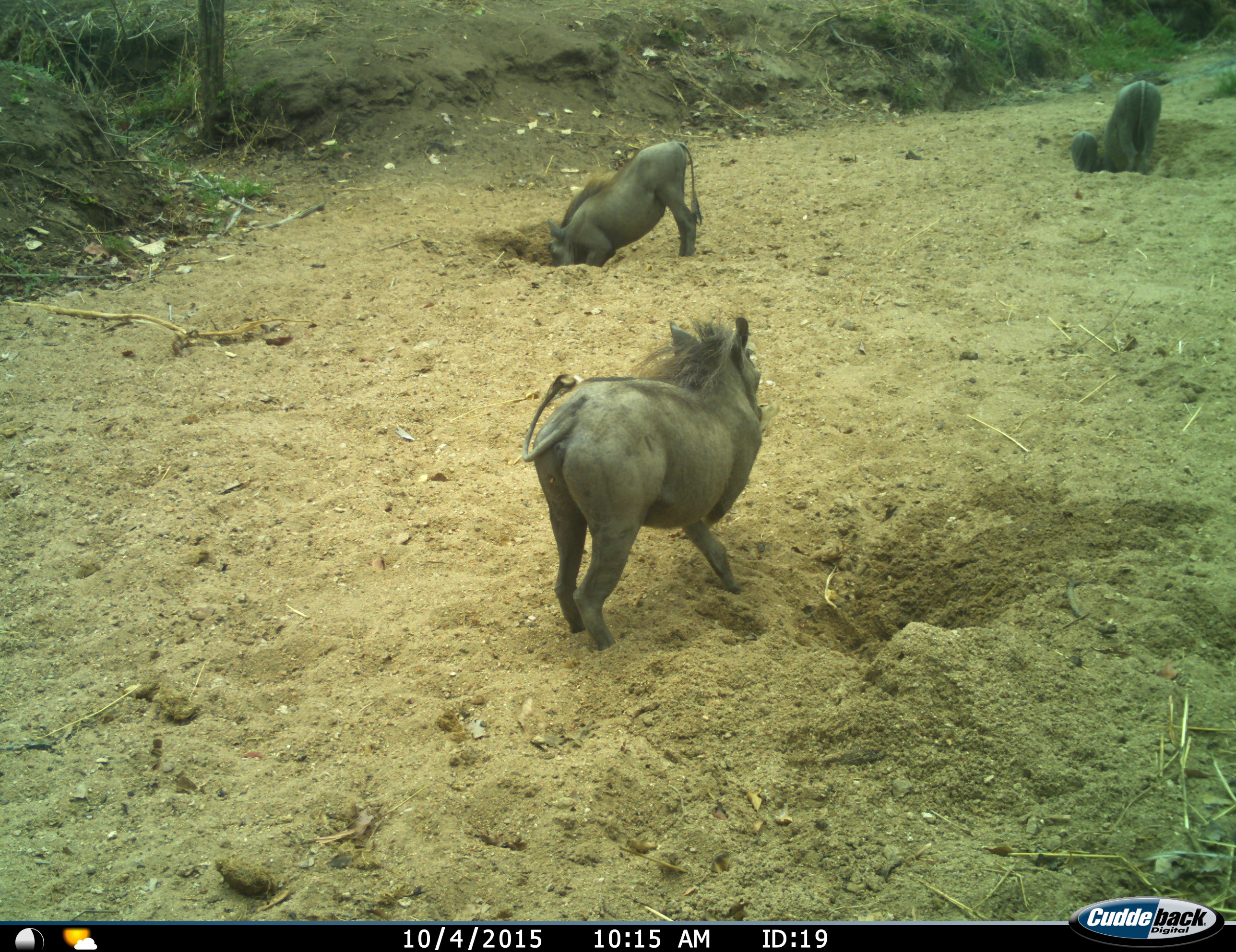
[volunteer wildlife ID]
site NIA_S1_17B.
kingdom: Animalia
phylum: Chordata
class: Mammalia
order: Artiodactyla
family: Suidae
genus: Phacochoerus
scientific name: Phacochoerus africanus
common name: warthog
Warthog (Phacochoerus africanus), count 3. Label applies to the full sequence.